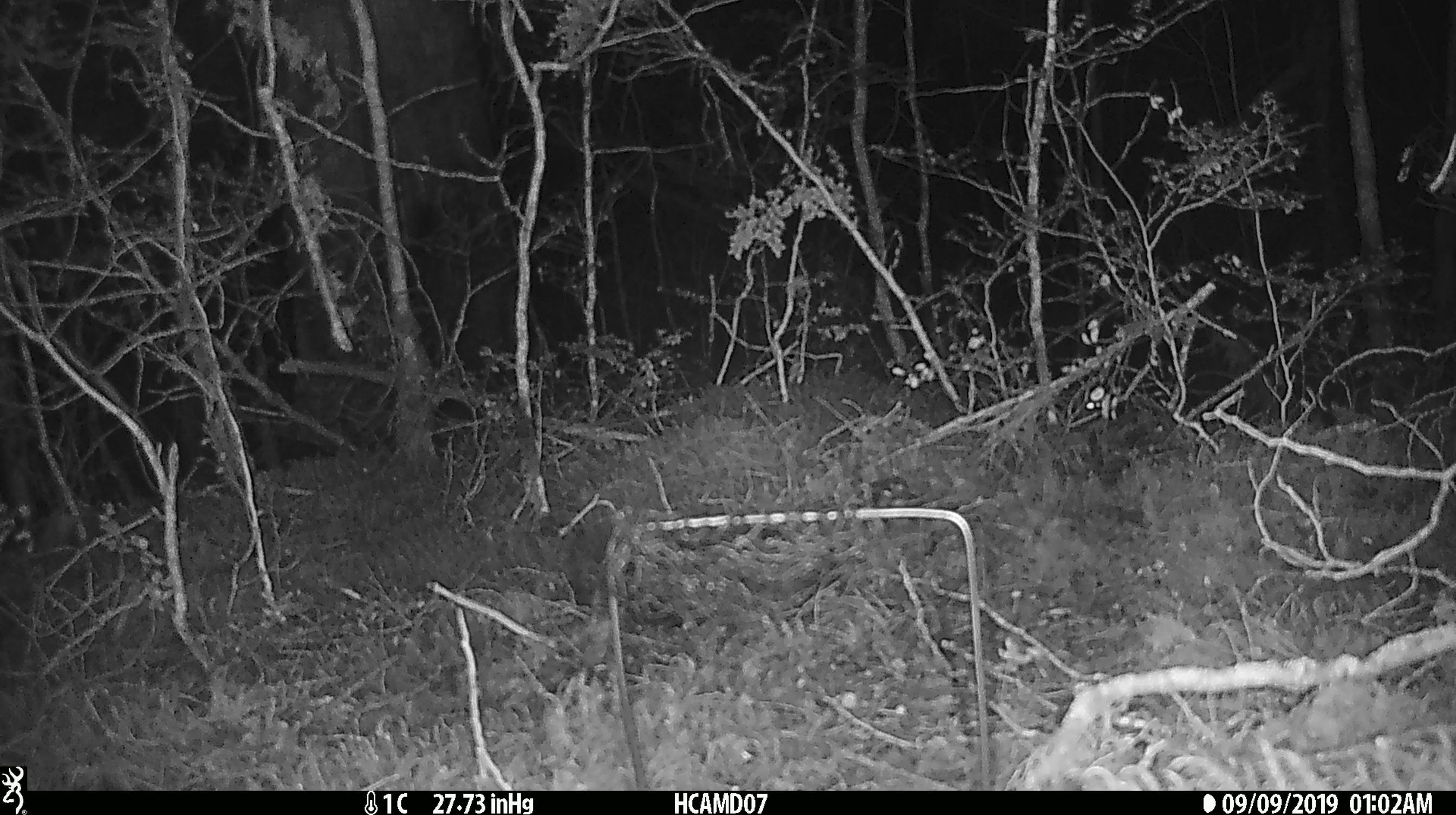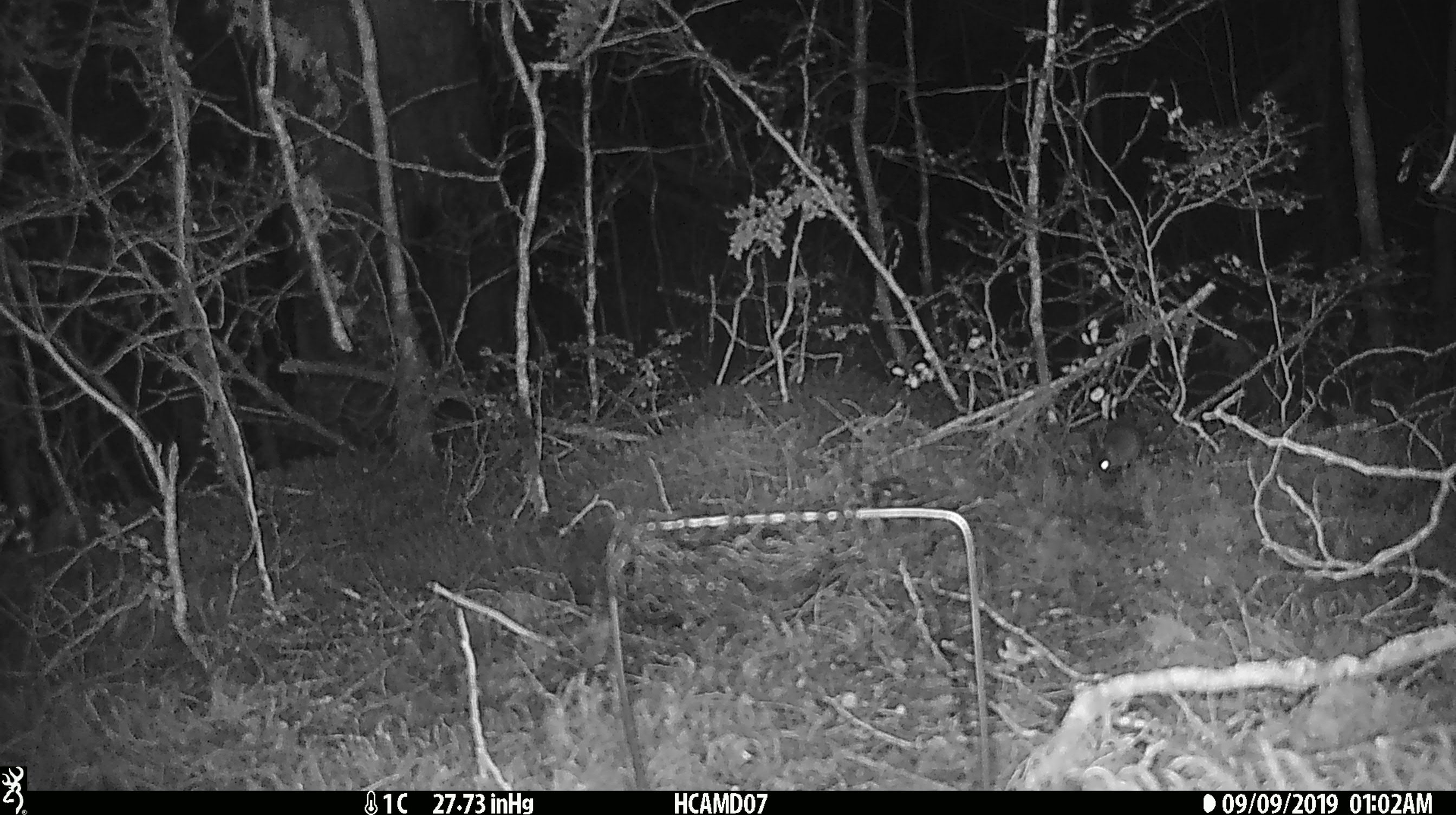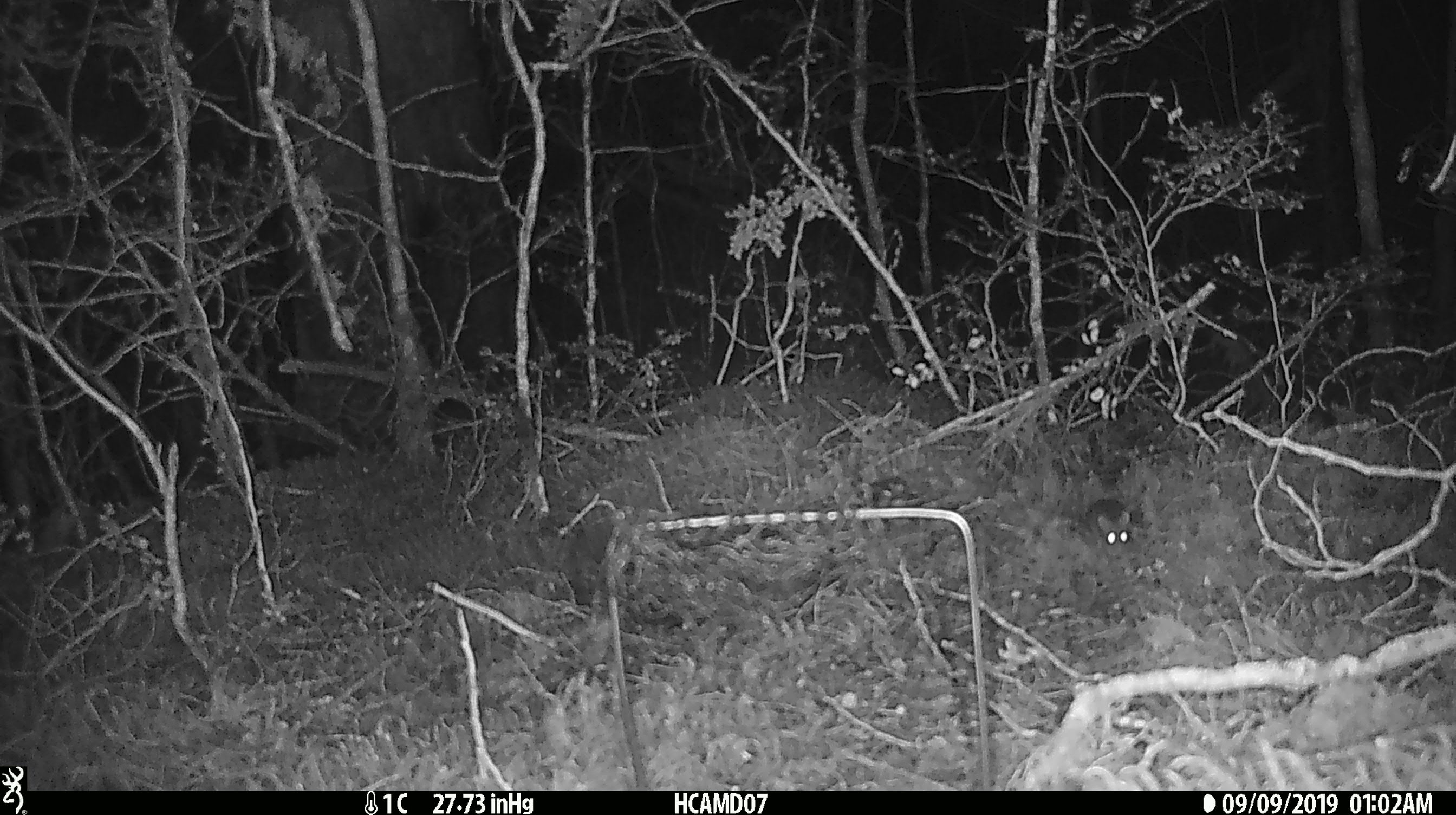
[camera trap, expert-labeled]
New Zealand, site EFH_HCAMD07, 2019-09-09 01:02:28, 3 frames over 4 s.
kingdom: Animalia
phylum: Chordata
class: Mammalia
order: Rodentia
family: Muridae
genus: Mus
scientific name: Mus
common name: mouse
Mouse (Mus).